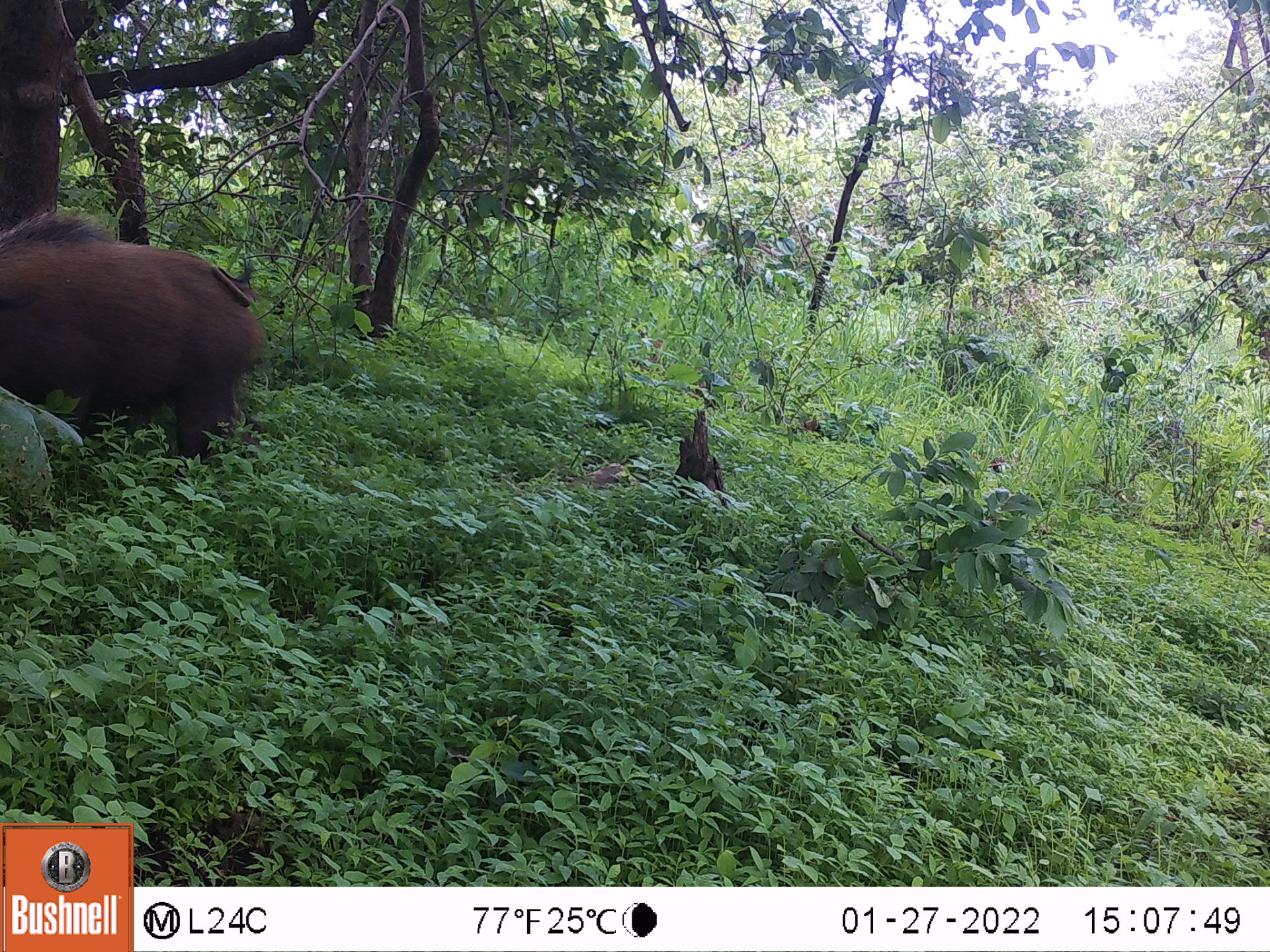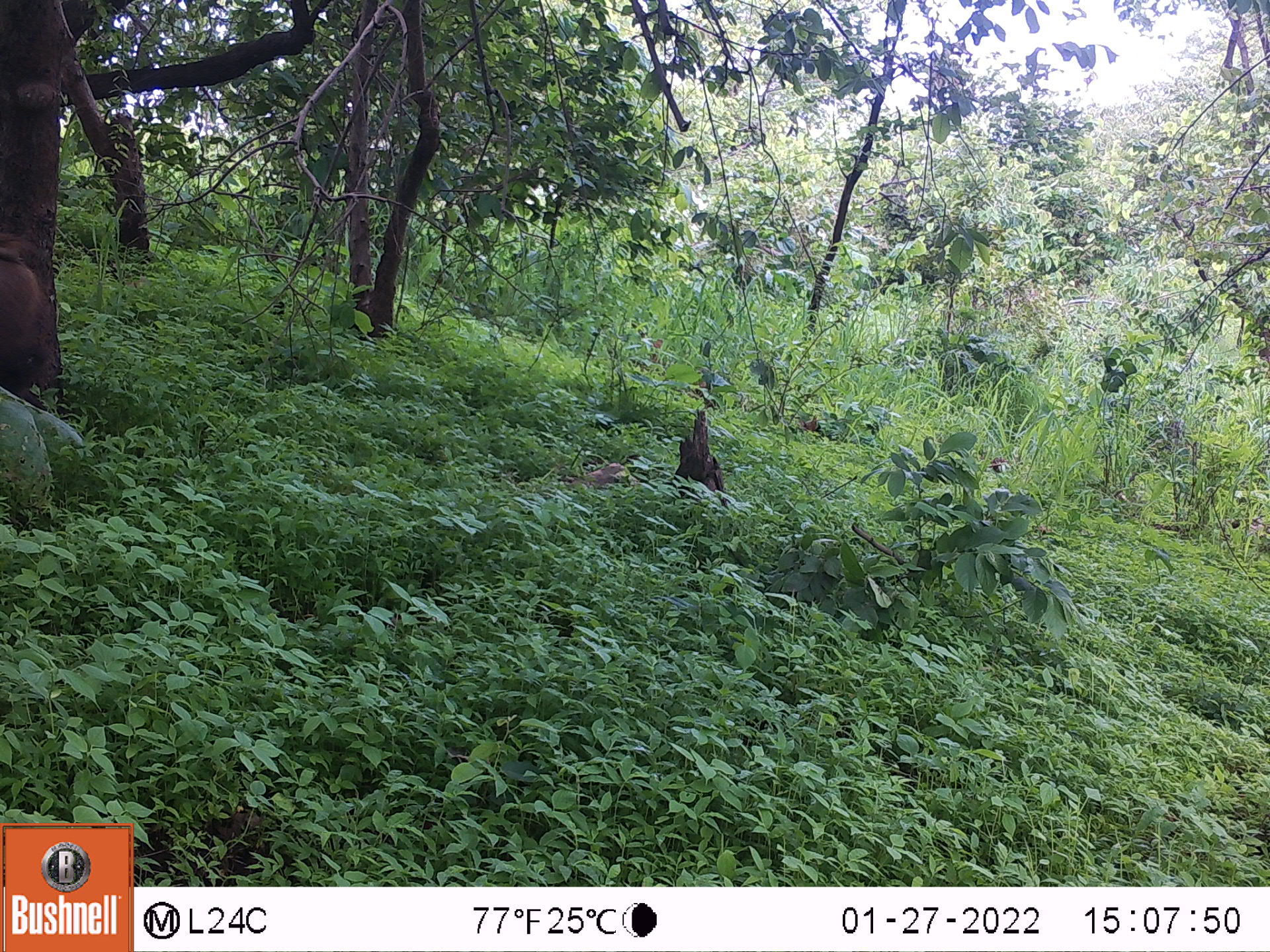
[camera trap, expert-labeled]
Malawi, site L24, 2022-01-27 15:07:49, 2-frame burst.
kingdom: Animalia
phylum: Chordata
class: Mammalia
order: Artiodactyla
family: Suidae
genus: Potamochoerus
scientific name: Potamochoerus larvatus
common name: bushpig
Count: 1.